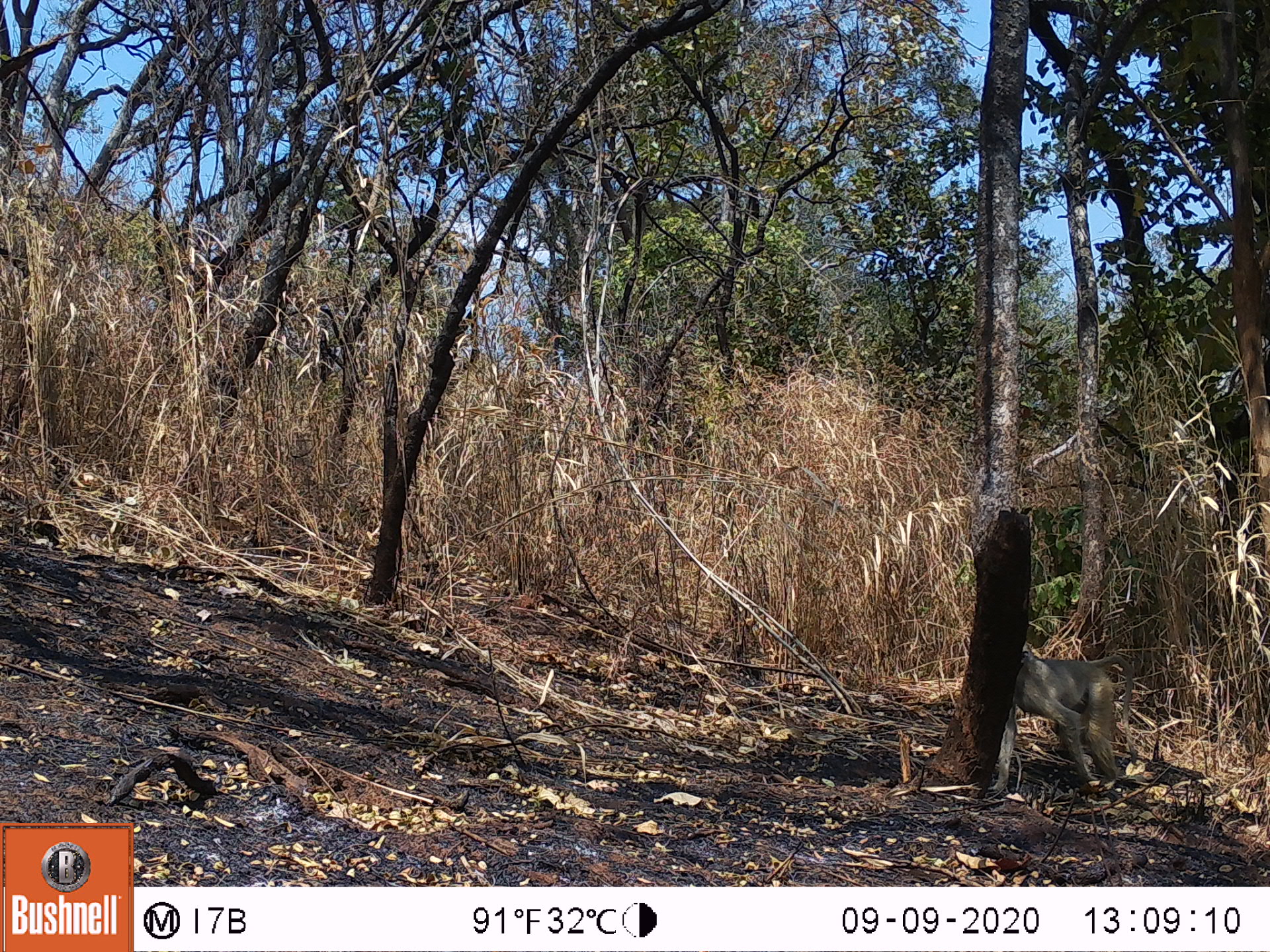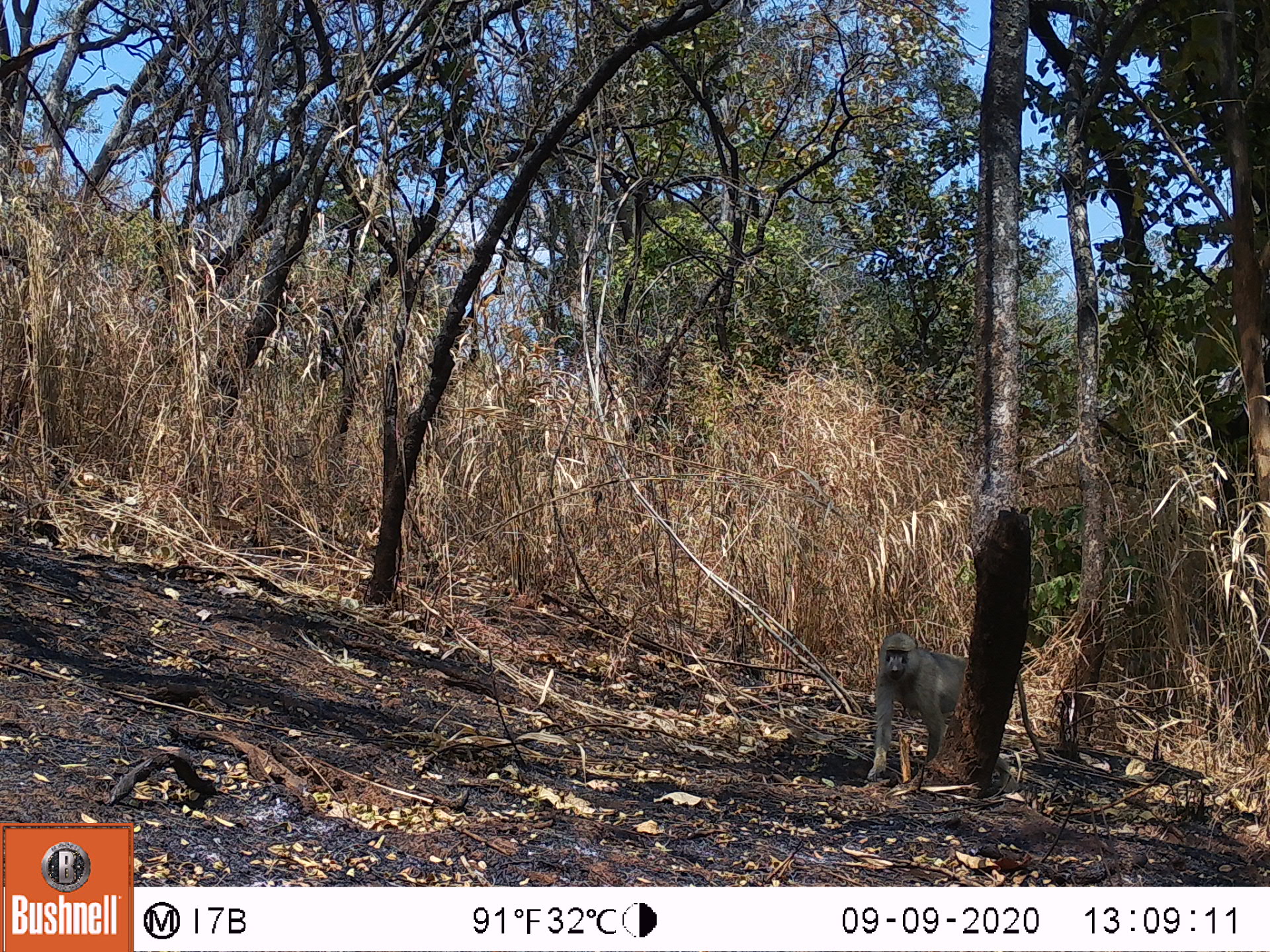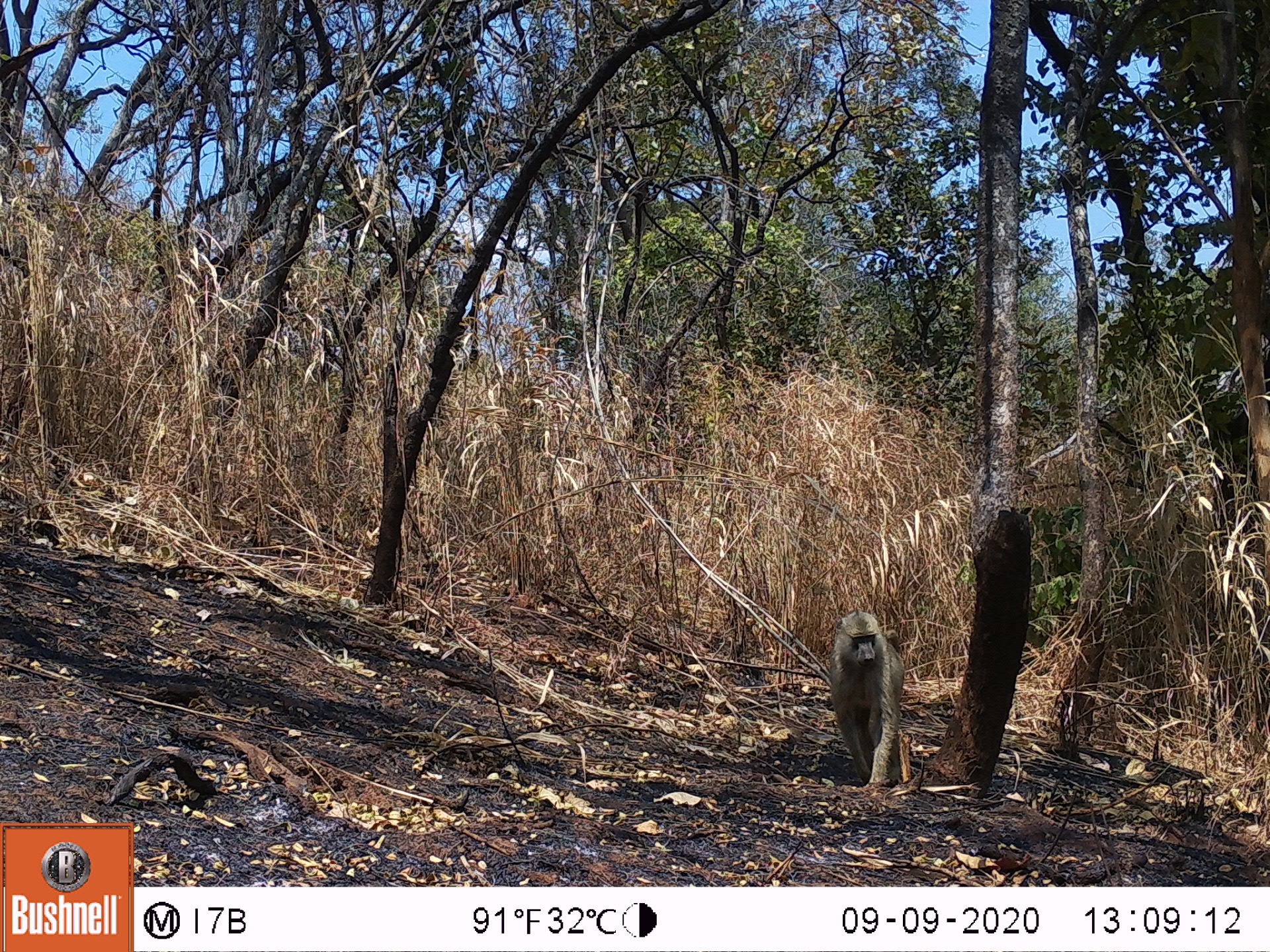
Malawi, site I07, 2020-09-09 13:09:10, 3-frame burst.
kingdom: Animalia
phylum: Chordata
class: Mammalia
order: Primates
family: Cercopithecidae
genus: Papio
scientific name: Papio cynocephalus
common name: yellow baboon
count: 1